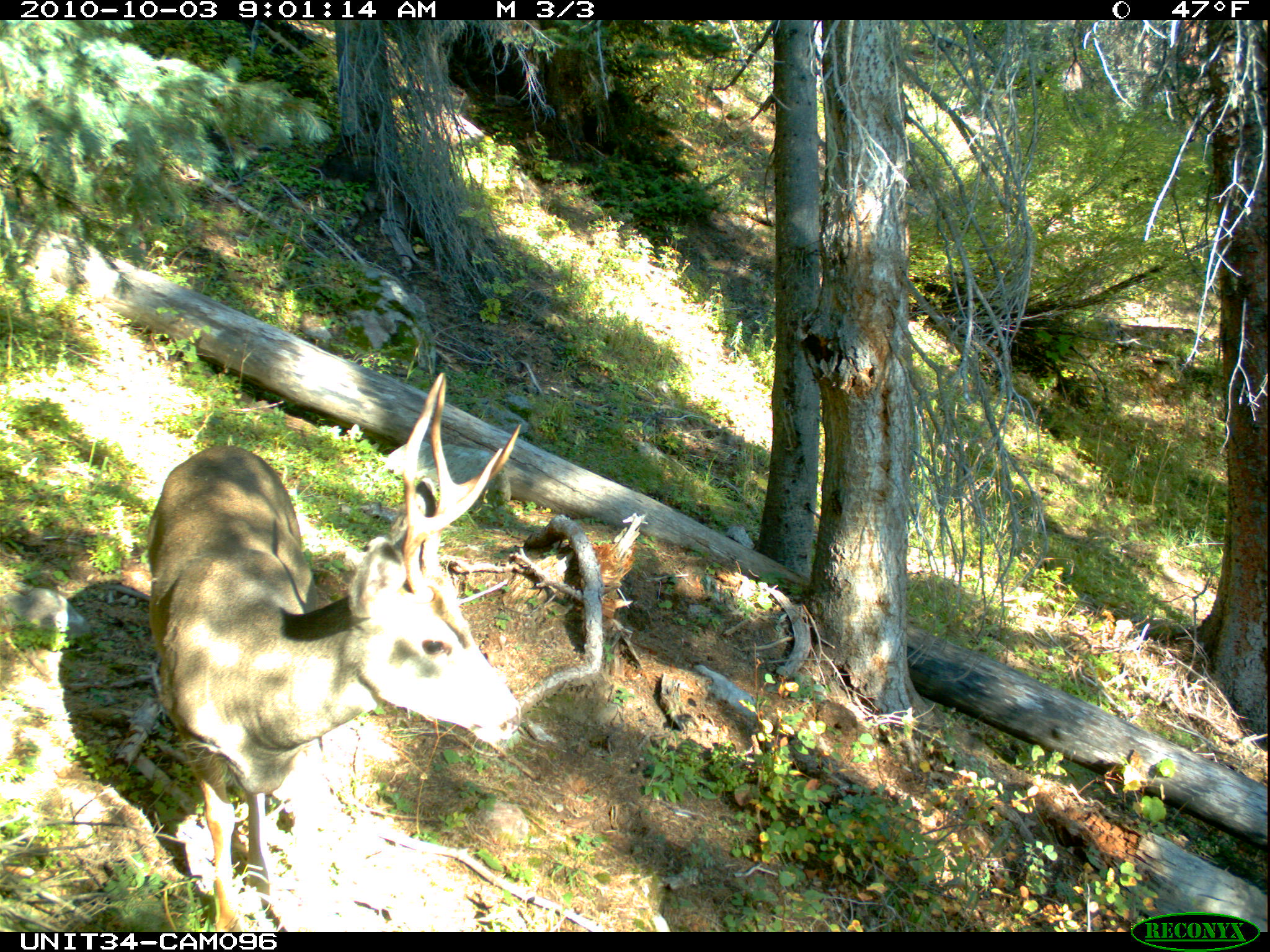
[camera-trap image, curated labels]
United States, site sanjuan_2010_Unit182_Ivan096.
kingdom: Animalia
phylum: Chordata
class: Mammalia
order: Artiodactyla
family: Cervidae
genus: Odocoileus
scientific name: Odocoileus hemionus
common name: mule deer